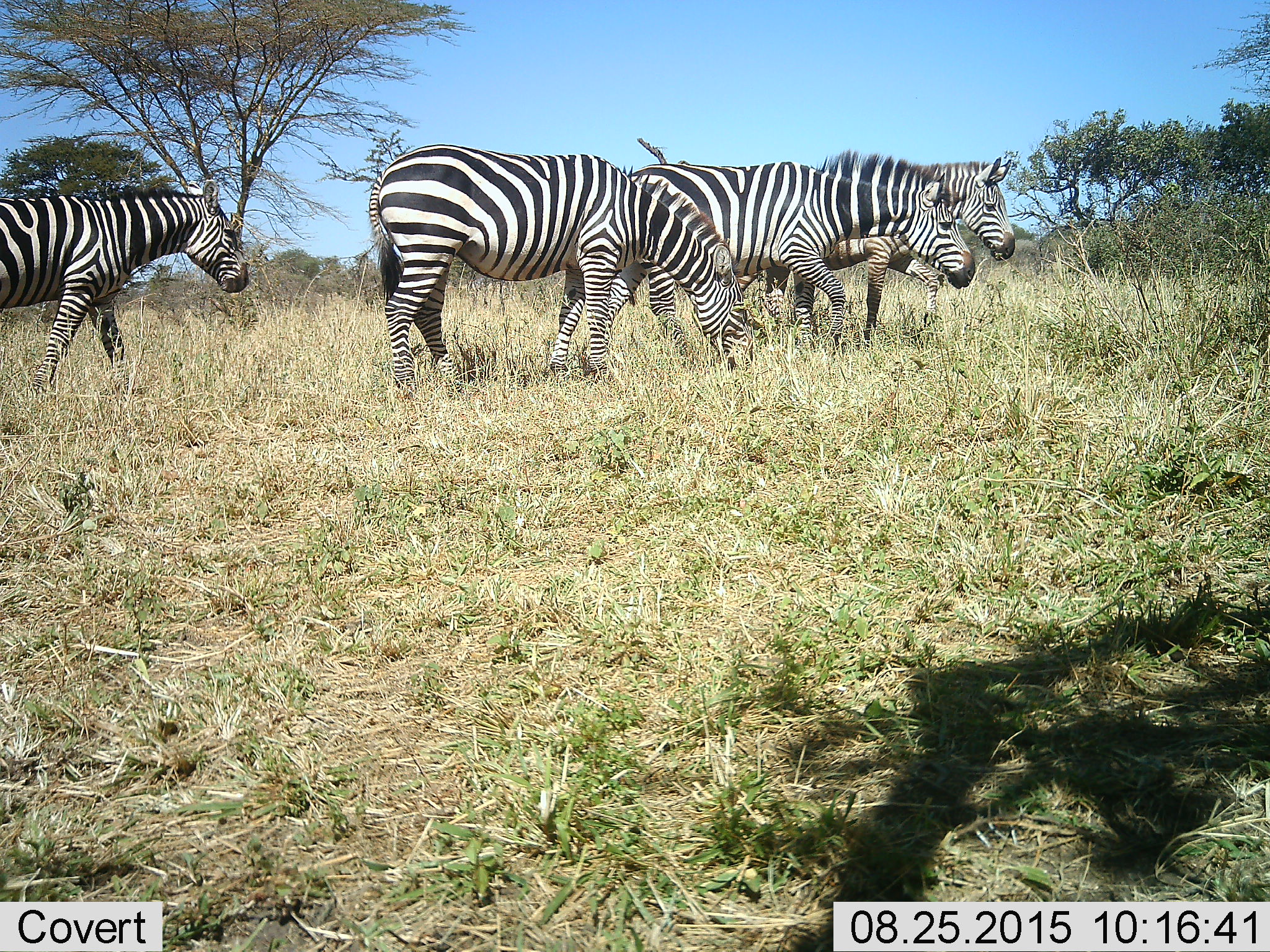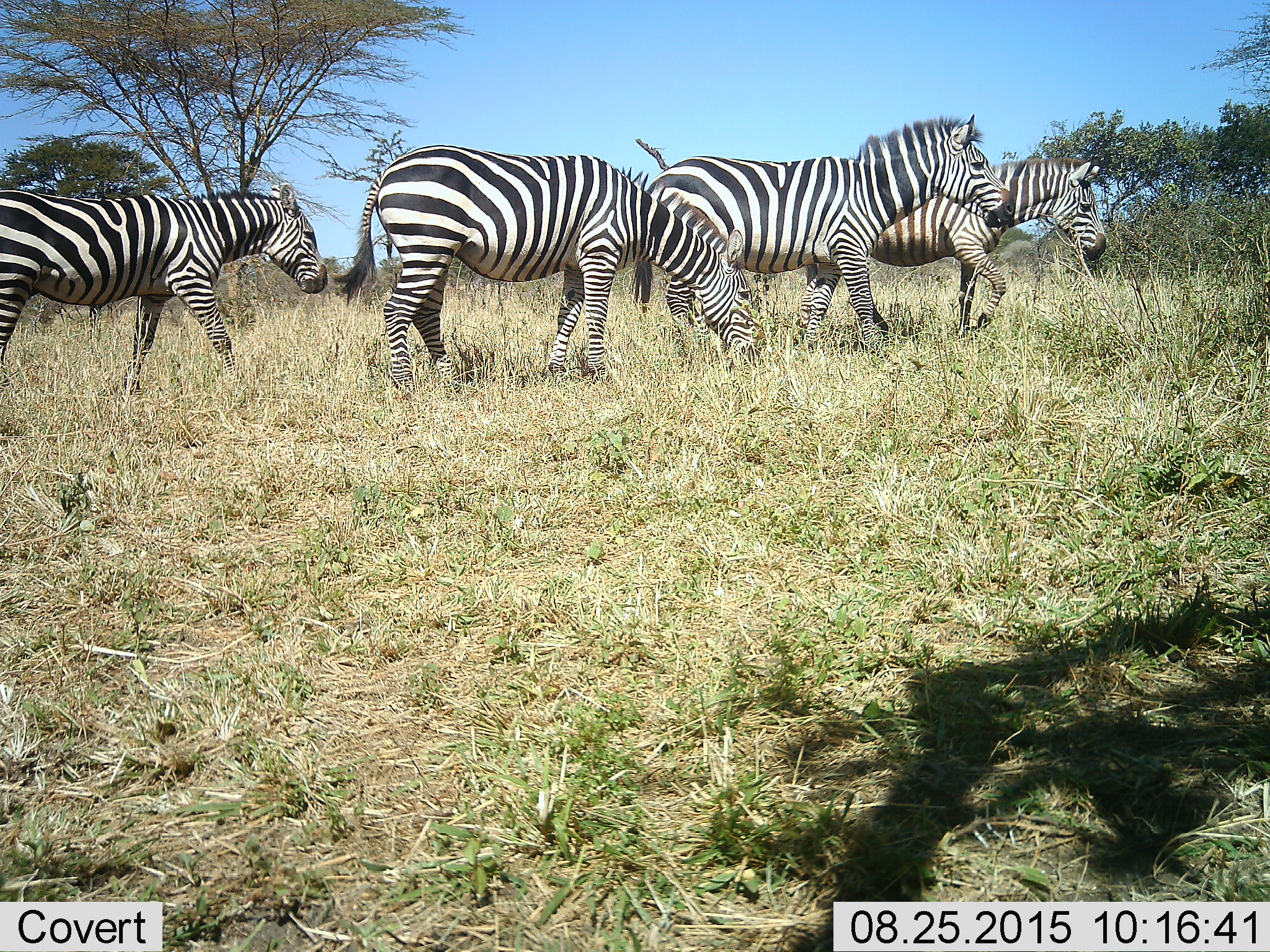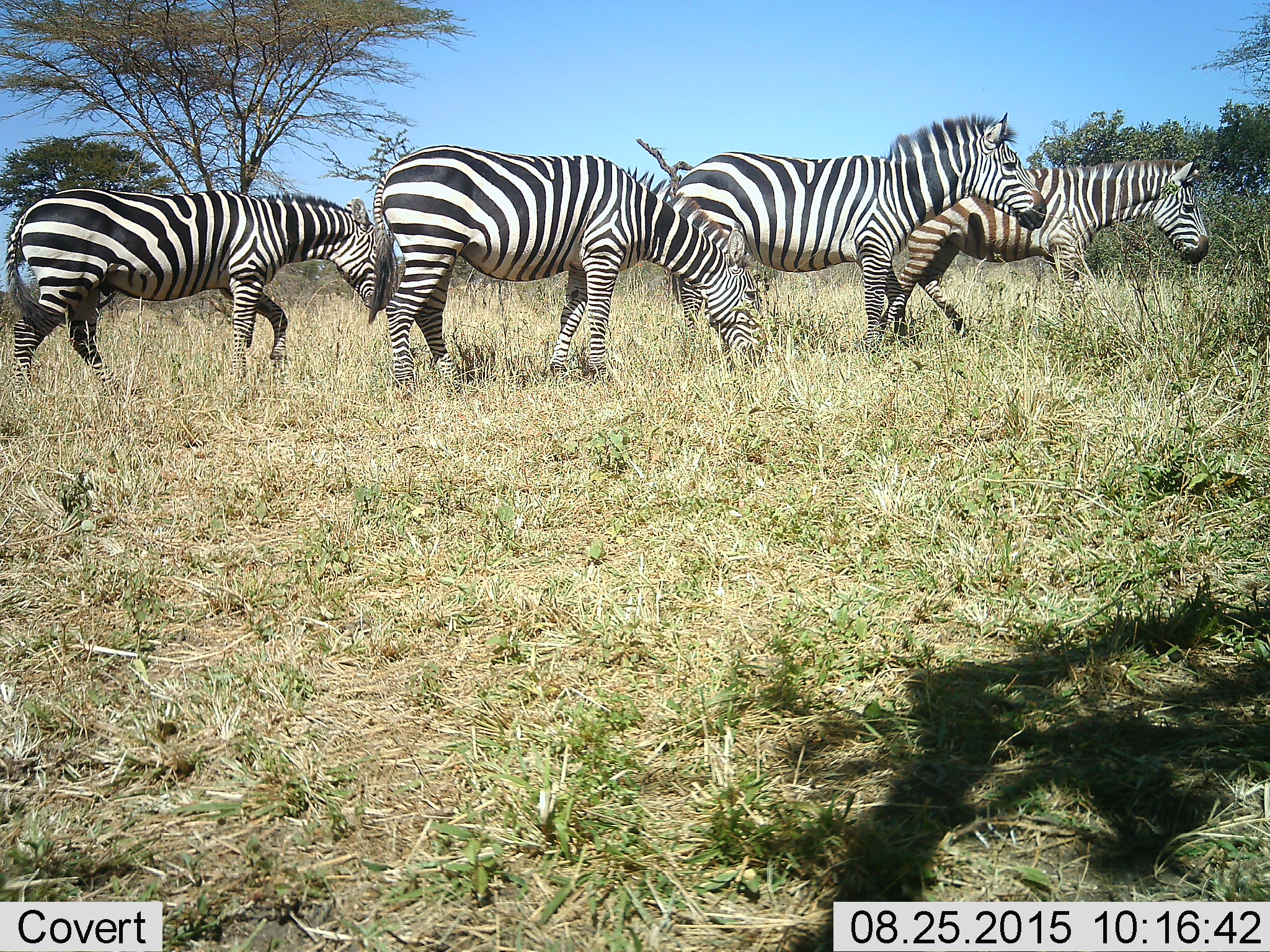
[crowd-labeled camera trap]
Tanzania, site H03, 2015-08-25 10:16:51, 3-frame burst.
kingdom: Animalia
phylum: Chordata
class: Mammalia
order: Perissodactyla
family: Equidae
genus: Equus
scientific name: Equus quagga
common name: plains zebra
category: zebra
Zebra (plains zebra) (Equus quagga), count 4. Behavior (volunteer vote fractions): standing 10%, resting 10%, moving 90%, interacting 0%. Young present (vote fraction): 0%. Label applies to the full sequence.